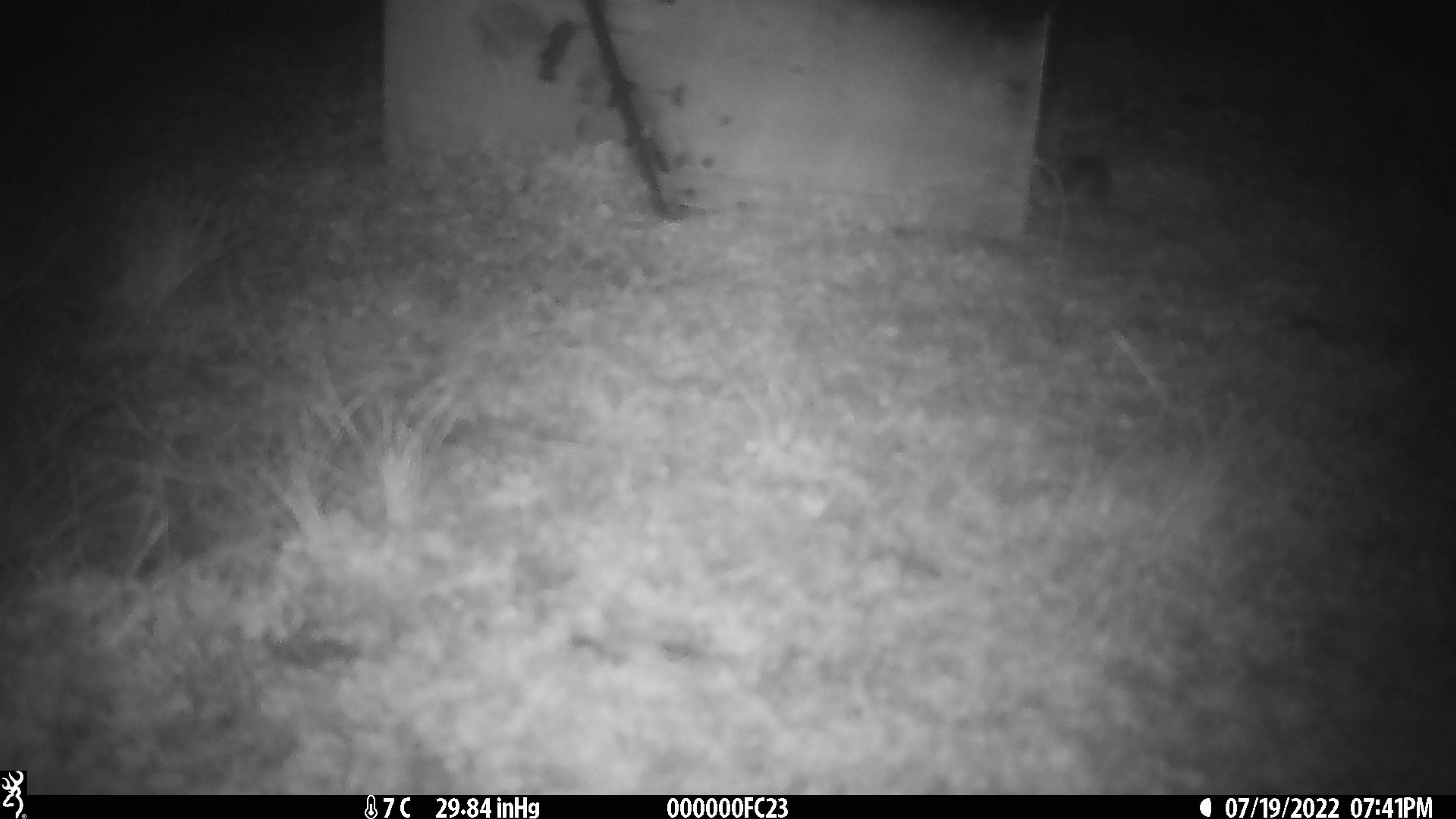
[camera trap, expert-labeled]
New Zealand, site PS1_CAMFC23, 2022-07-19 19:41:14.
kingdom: Animalia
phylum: Chordata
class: Mammalia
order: Rodentia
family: Muridae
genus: Mus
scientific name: Mus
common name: mouse